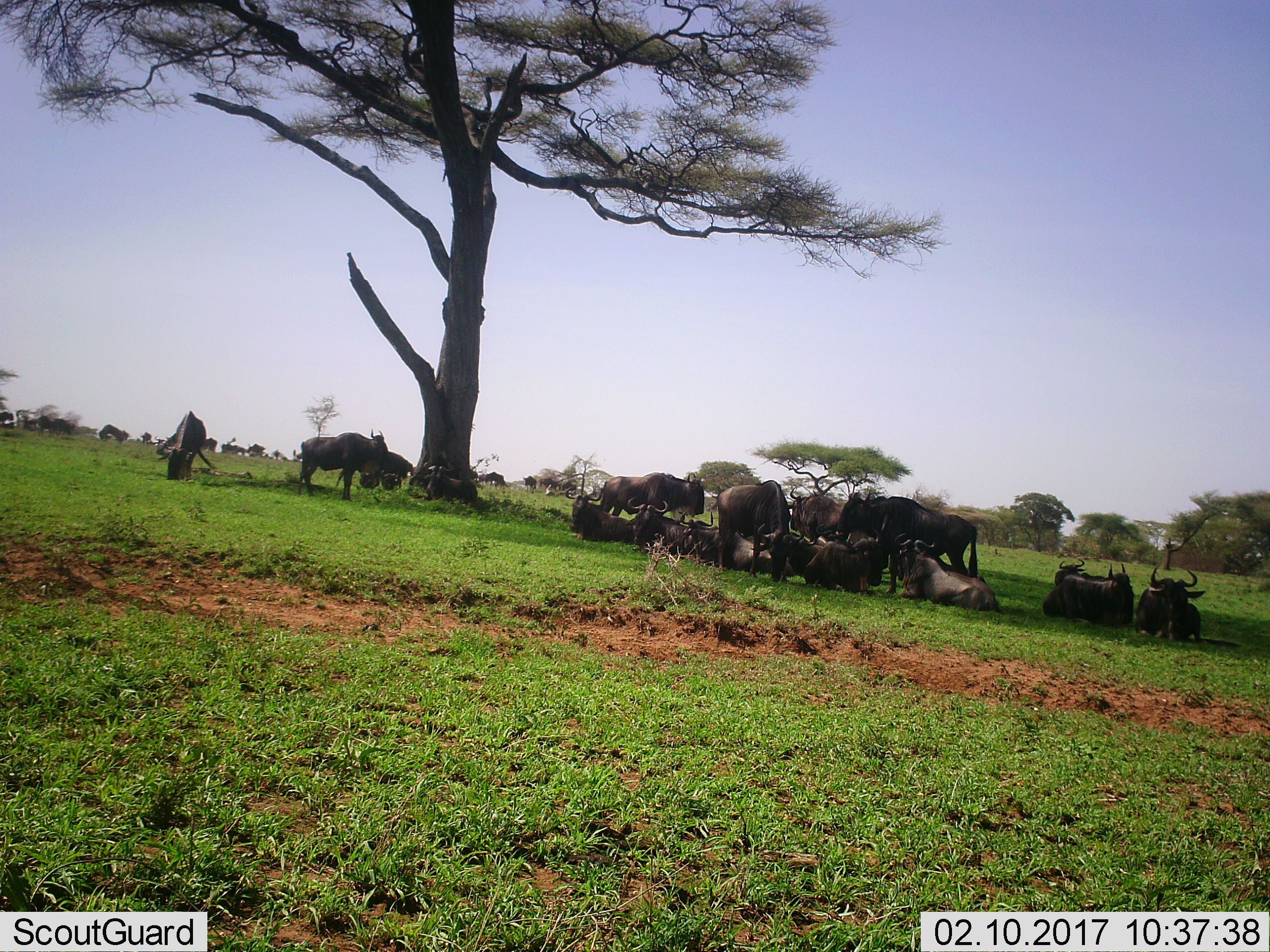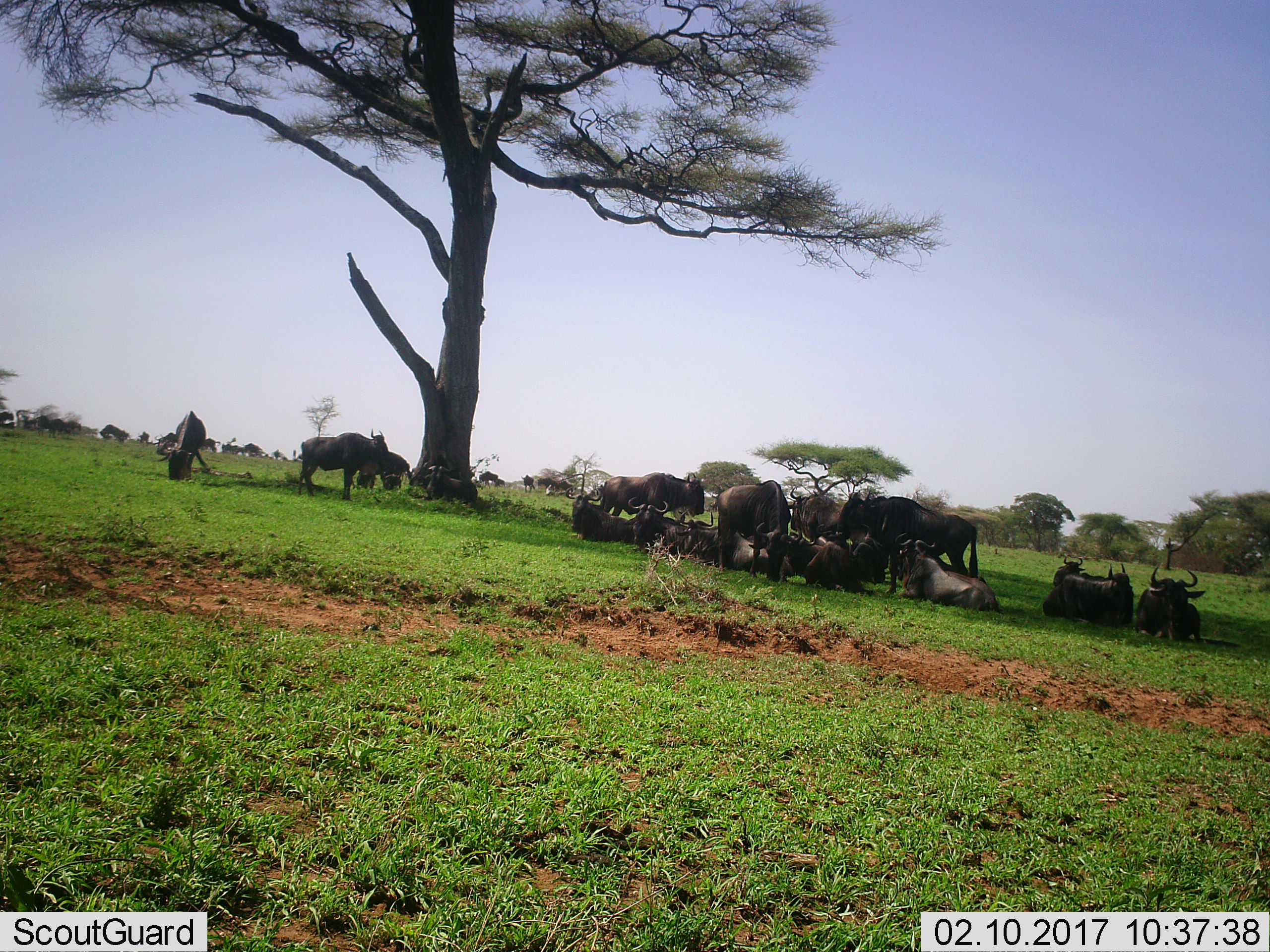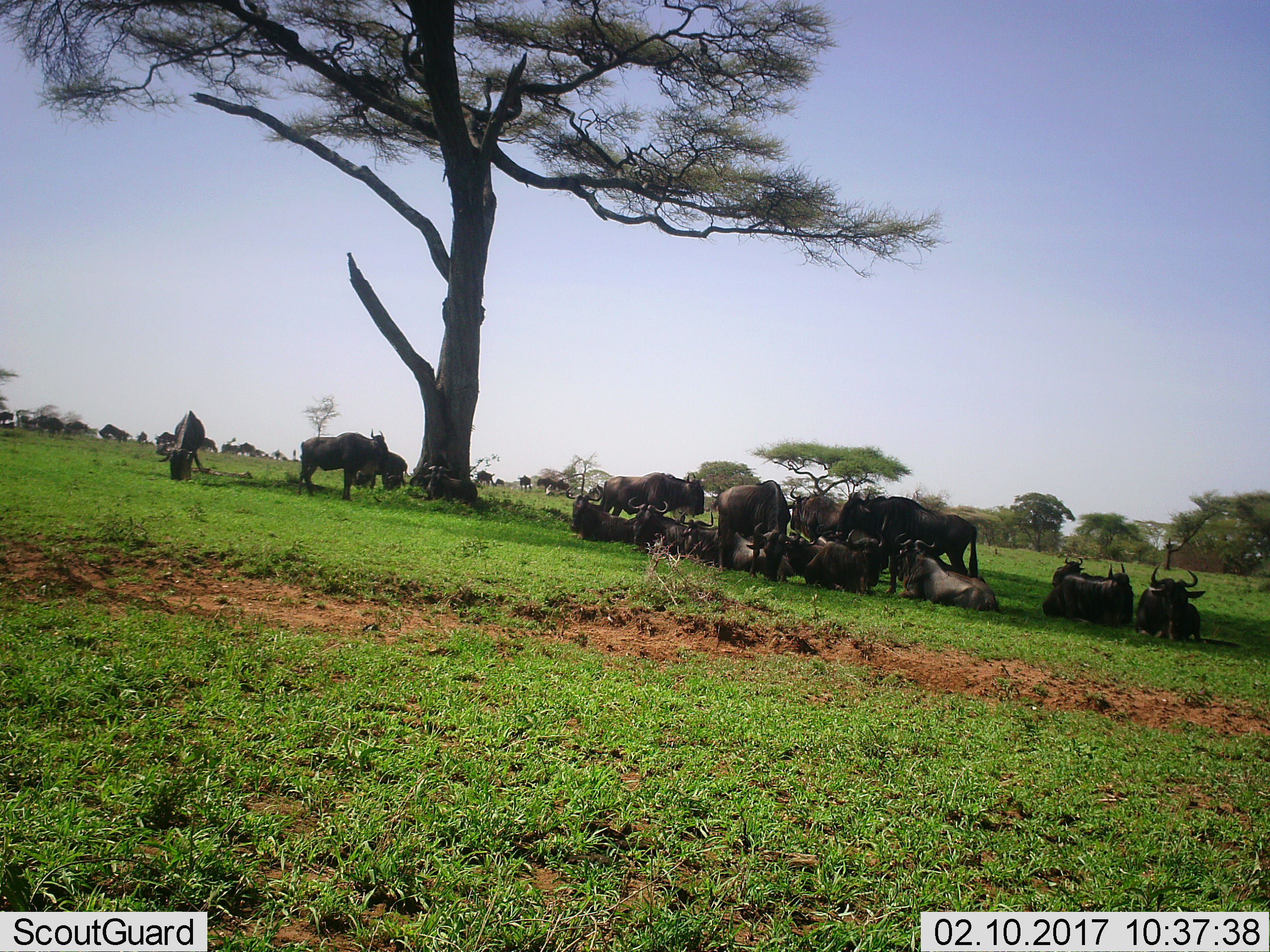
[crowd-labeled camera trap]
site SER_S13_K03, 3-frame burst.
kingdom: Animalia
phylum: Chordata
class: Mammalia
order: Artiodactyla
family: Bovidae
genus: Connochaetes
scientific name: Connochaetes taurinus taurinus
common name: blue wildebeest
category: wildebeestblue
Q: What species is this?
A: Wildebeestblue (blue wildebeest) (Connochaetes taurinus taurinus).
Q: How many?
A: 11-50.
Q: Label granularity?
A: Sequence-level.